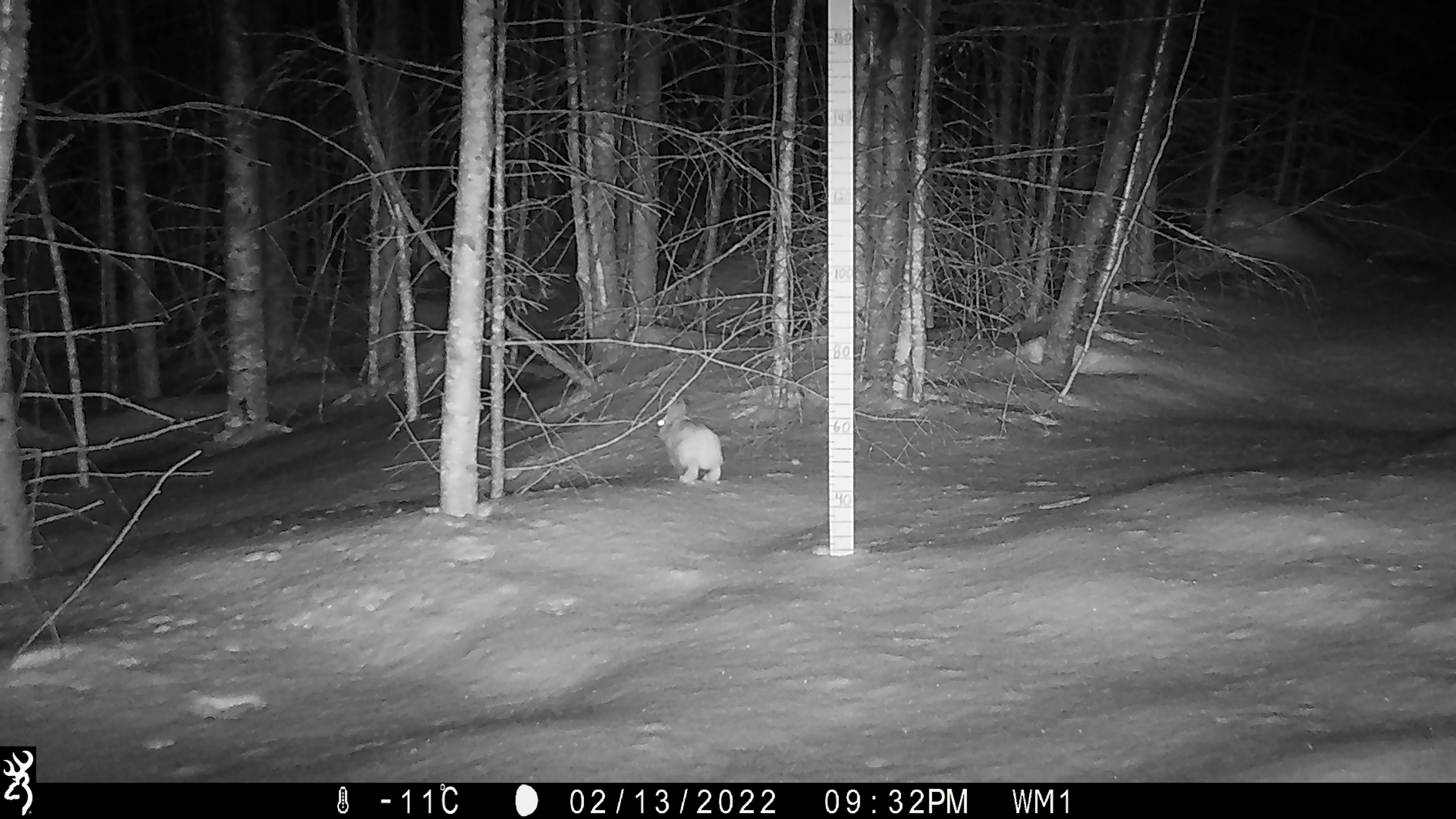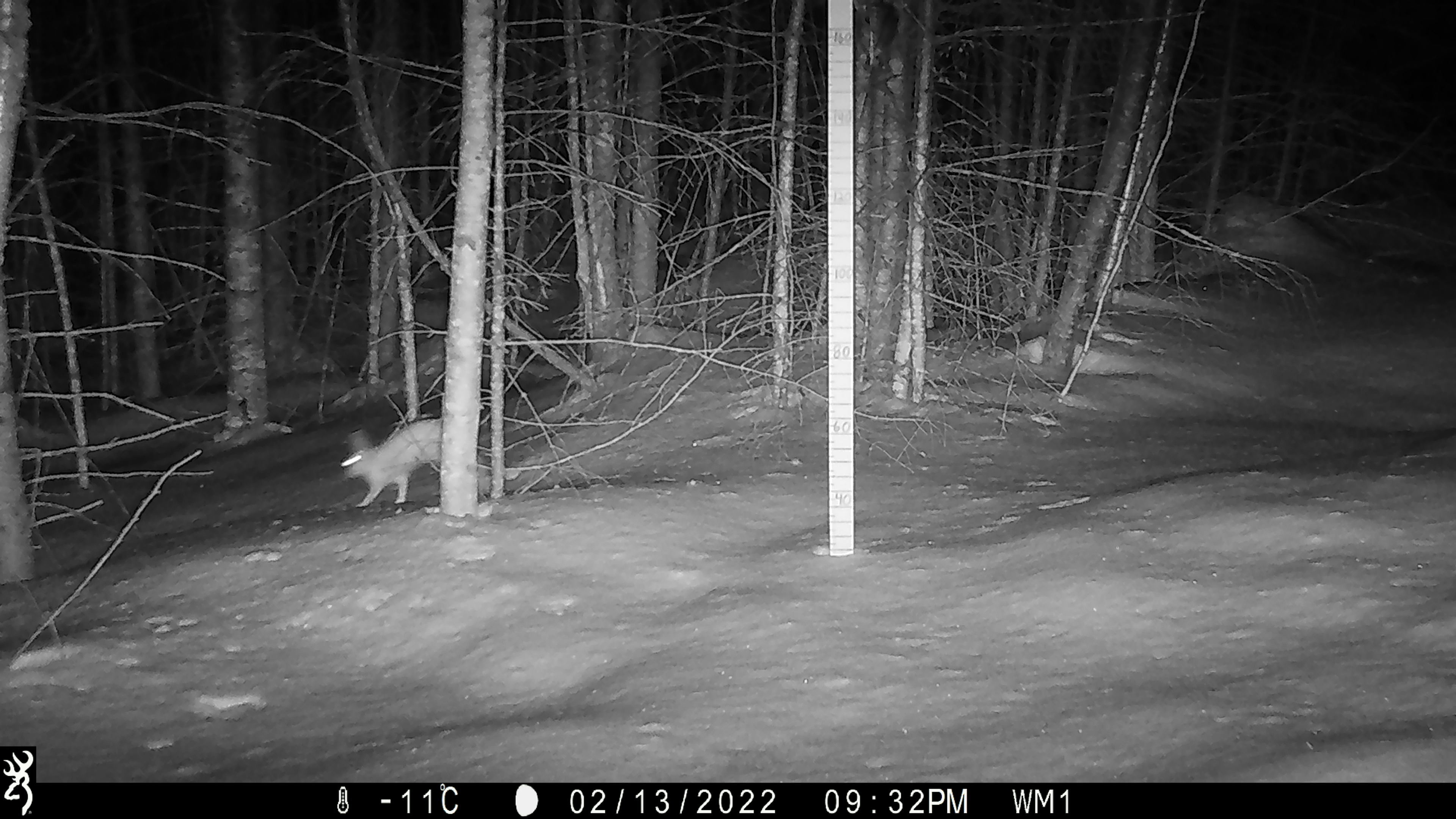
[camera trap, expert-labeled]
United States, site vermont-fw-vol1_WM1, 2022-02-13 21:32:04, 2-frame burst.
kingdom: Animalia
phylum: Chordata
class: Mammalia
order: Lagomorpha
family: Leporidae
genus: Lepus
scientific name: Lepus americanus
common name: snowshoe hare